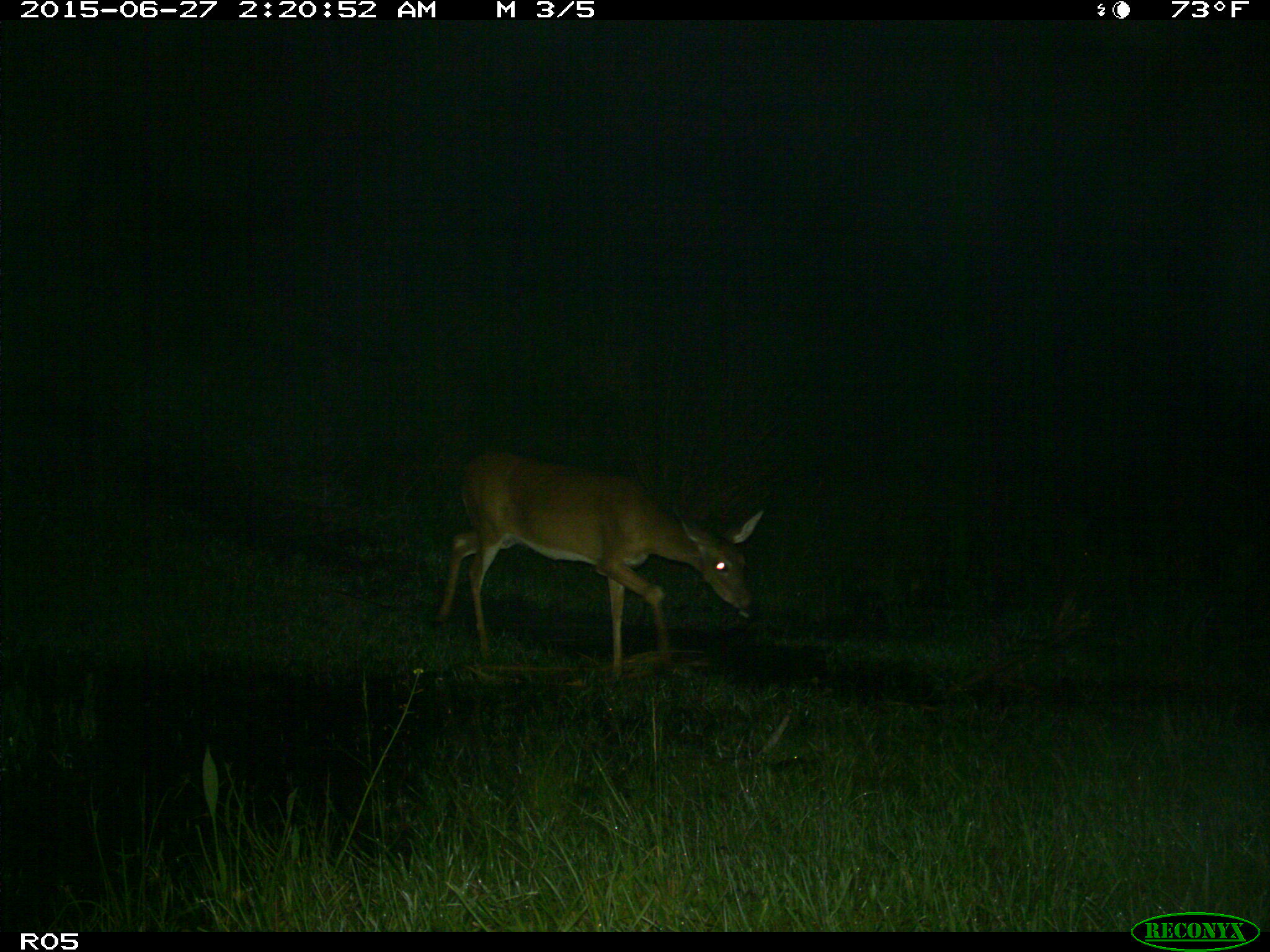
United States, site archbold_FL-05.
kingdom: Animalia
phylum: Chordata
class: Mammalia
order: Artiodactyla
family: Cervidae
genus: Odocoileus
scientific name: Odocoileus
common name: deer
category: unidentified deer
Unidentified deer (deer) (Odocoileus).